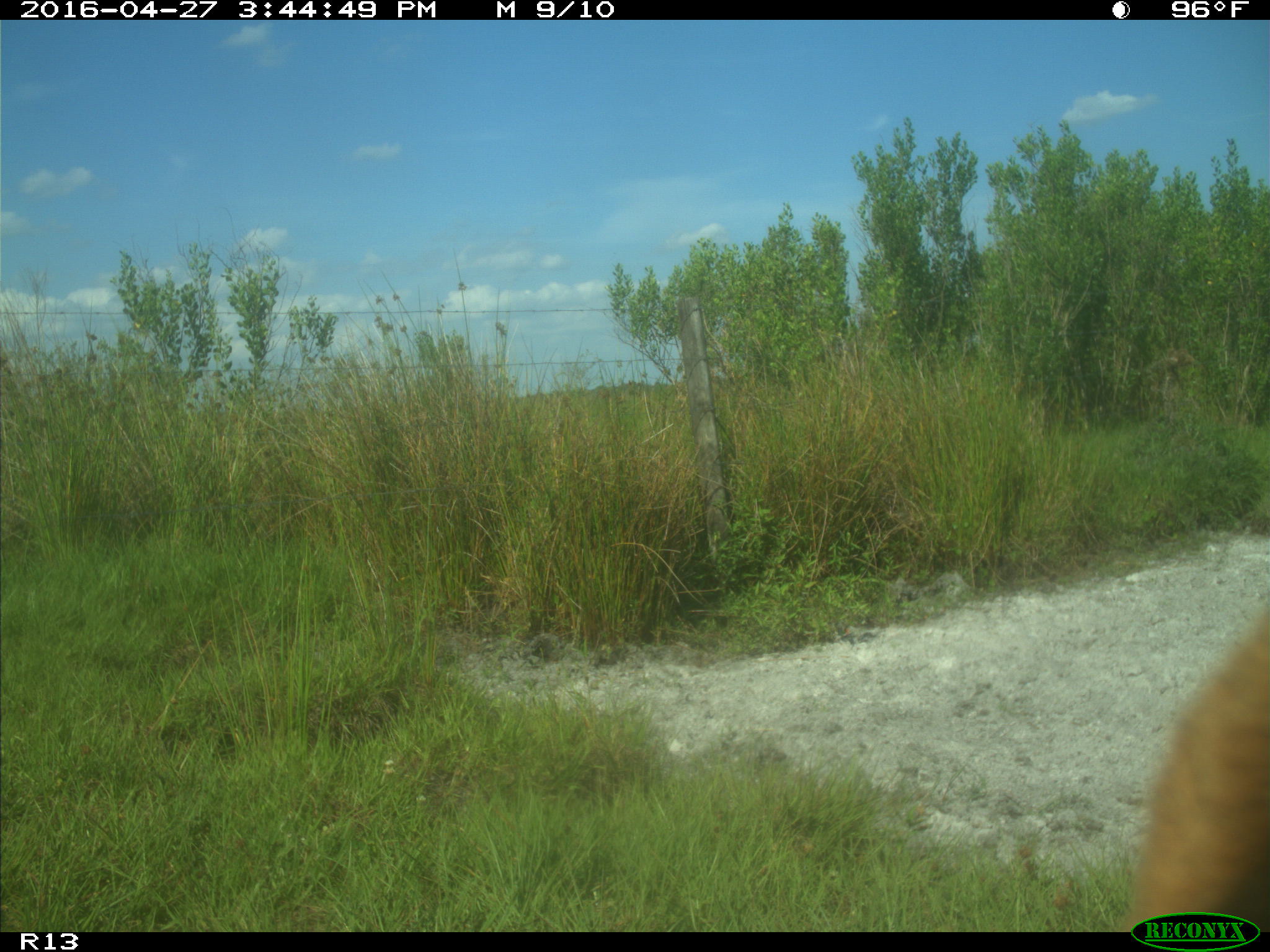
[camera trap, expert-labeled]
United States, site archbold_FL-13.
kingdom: Animalia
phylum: Chordata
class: Mammalia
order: Artiodactyla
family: Bovidae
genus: Bos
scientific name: Bos taurus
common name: domestic cow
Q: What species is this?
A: Bos taurus (domestic cow).